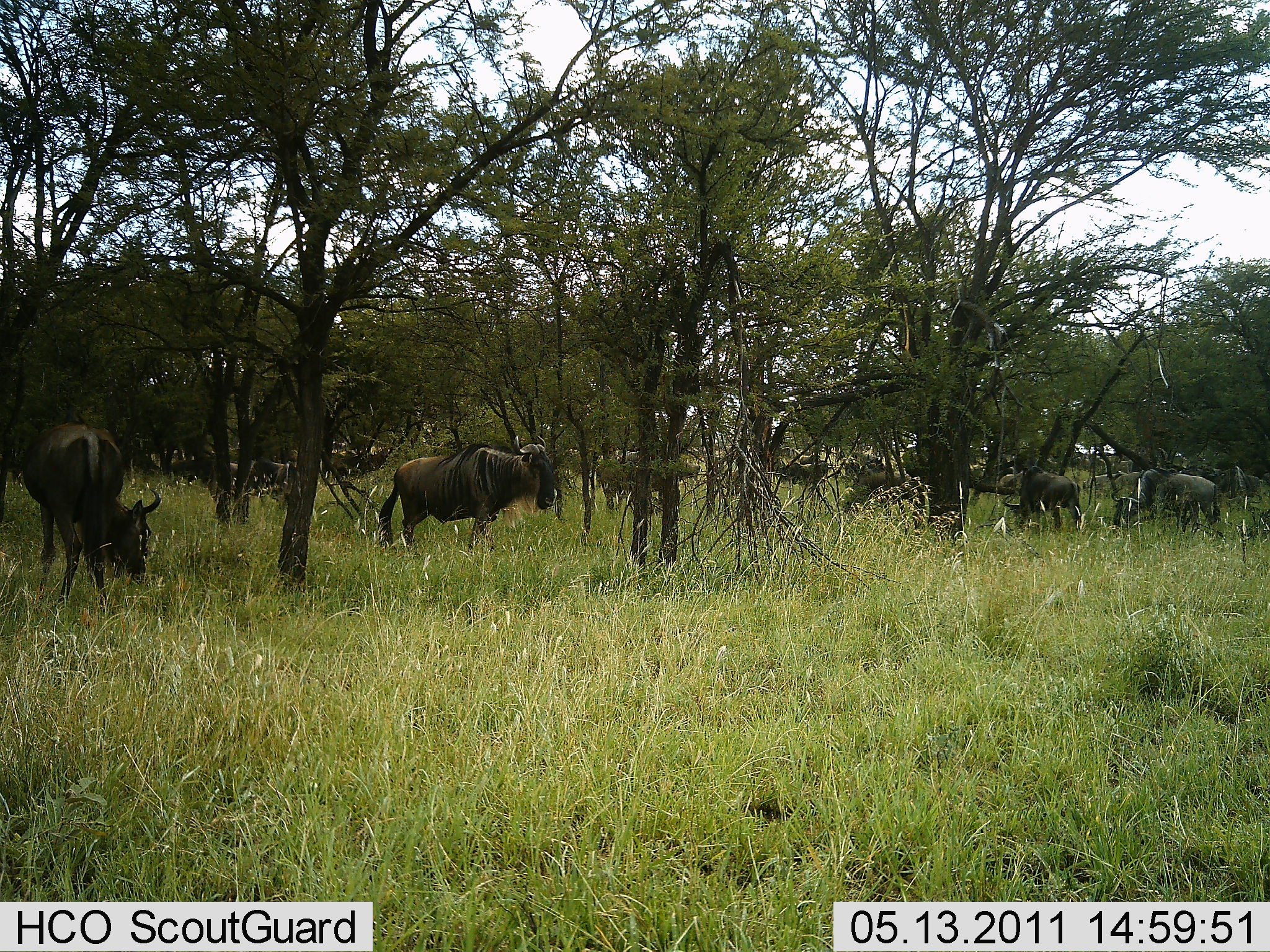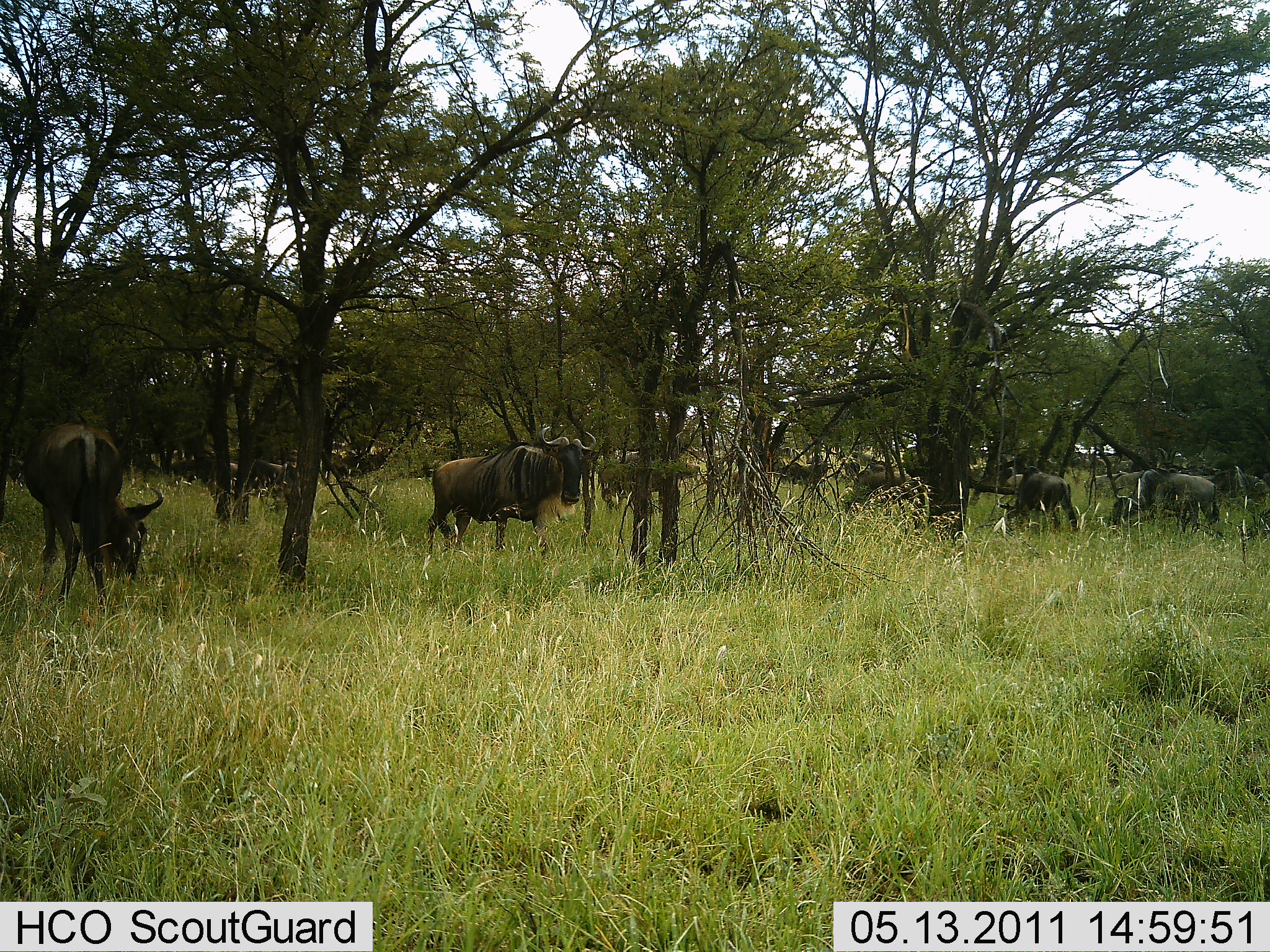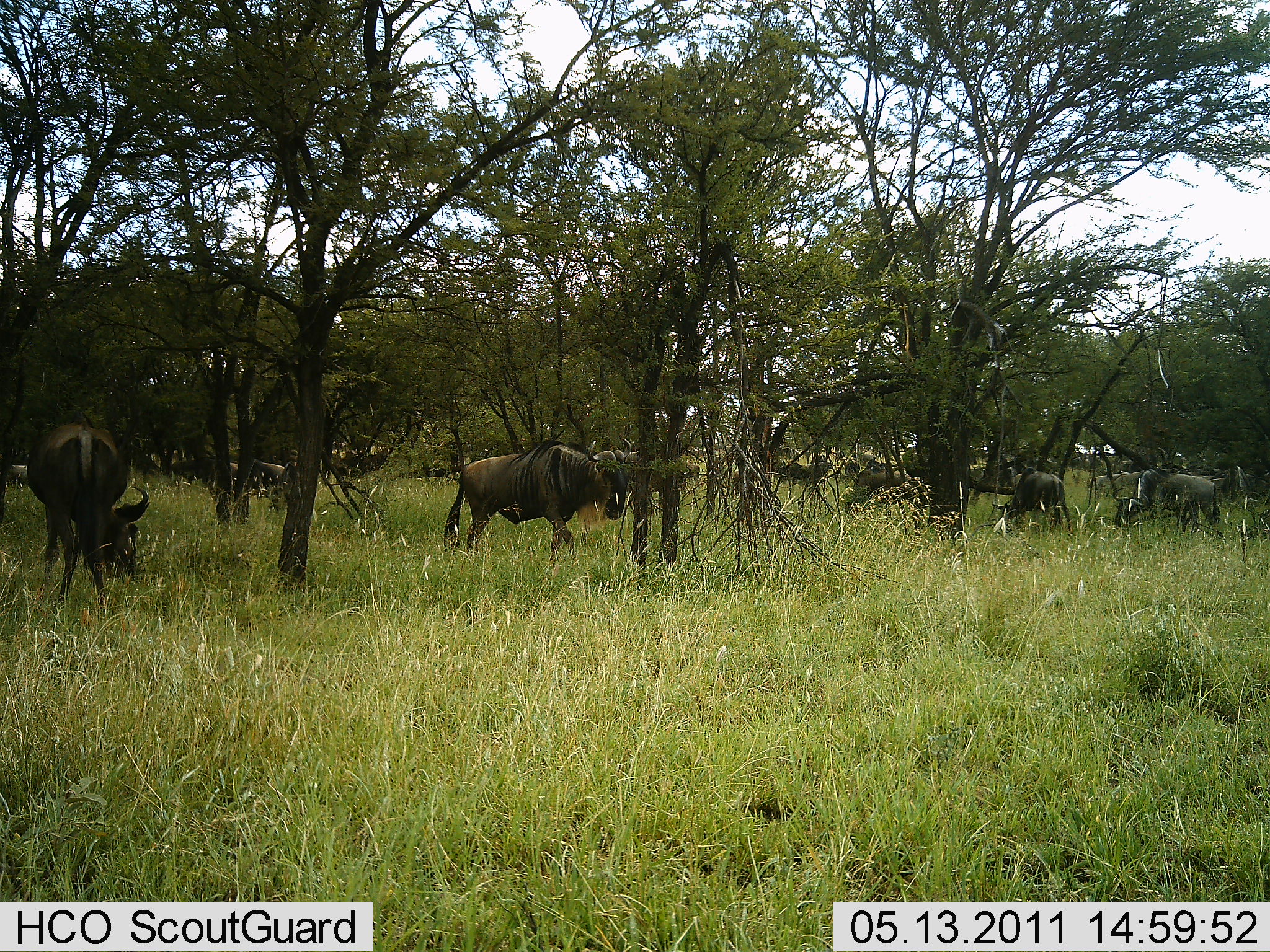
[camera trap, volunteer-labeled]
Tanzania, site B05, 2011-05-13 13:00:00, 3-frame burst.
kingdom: Animalia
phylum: Chordata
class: Mammalia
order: Artiodactyla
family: Bovidae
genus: Connochaetes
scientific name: Connochaetes taurinus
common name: blue wildebeest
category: wildebeest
Wildebeest (blue wildebeest) (Connochaetes taurinus), count 11-50. Behavior (volunteer vote fractions): standing 36%, resting 0%, moving 45%, interacting 0%. Young present (vote fraction): 0%. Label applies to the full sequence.